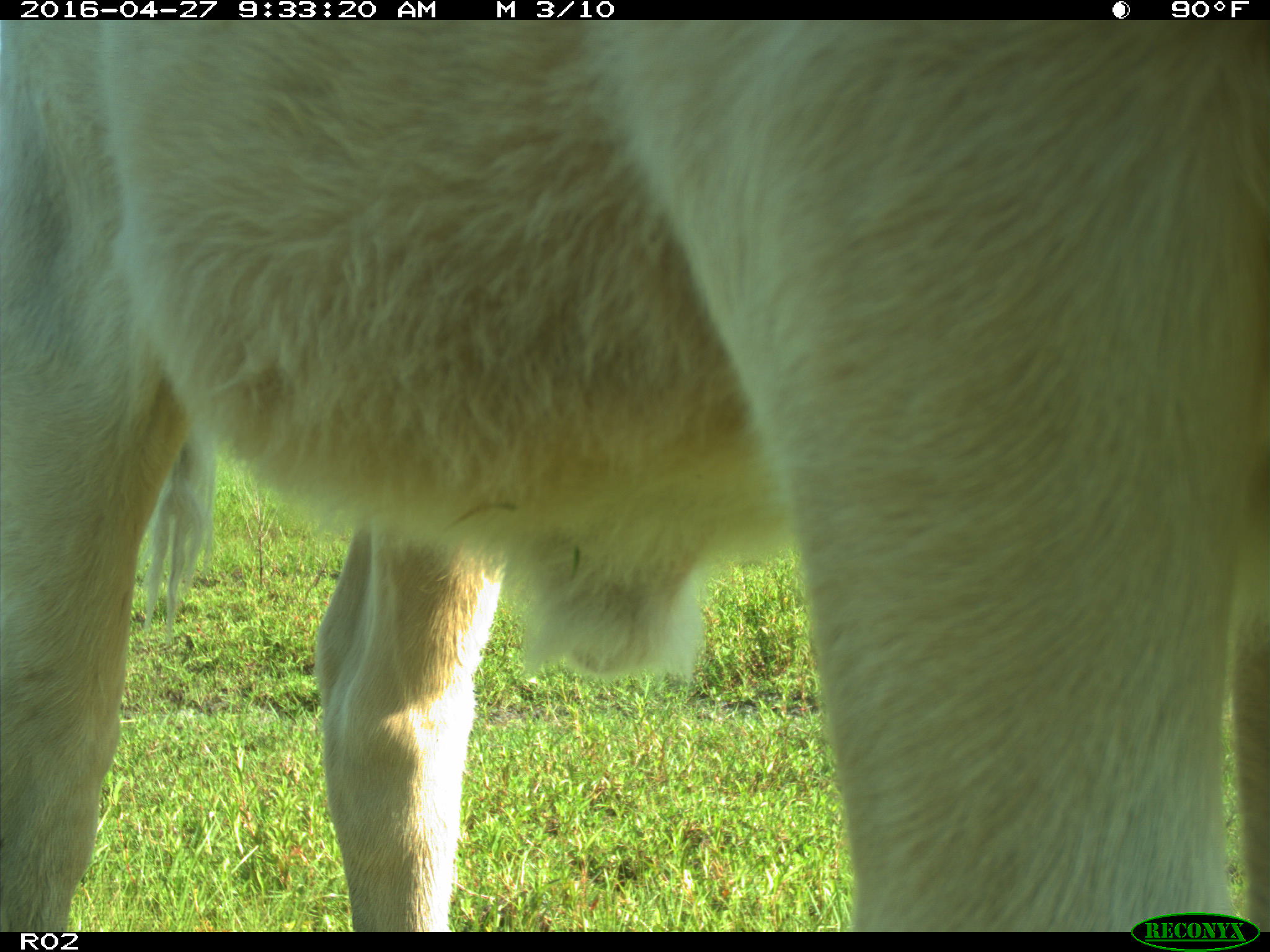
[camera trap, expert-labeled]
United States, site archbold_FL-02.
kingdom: Animalia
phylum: Chordata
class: Mammalia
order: Artiodactyla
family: Bovidae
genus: Bos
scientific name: Bos taurus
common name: domestic cow